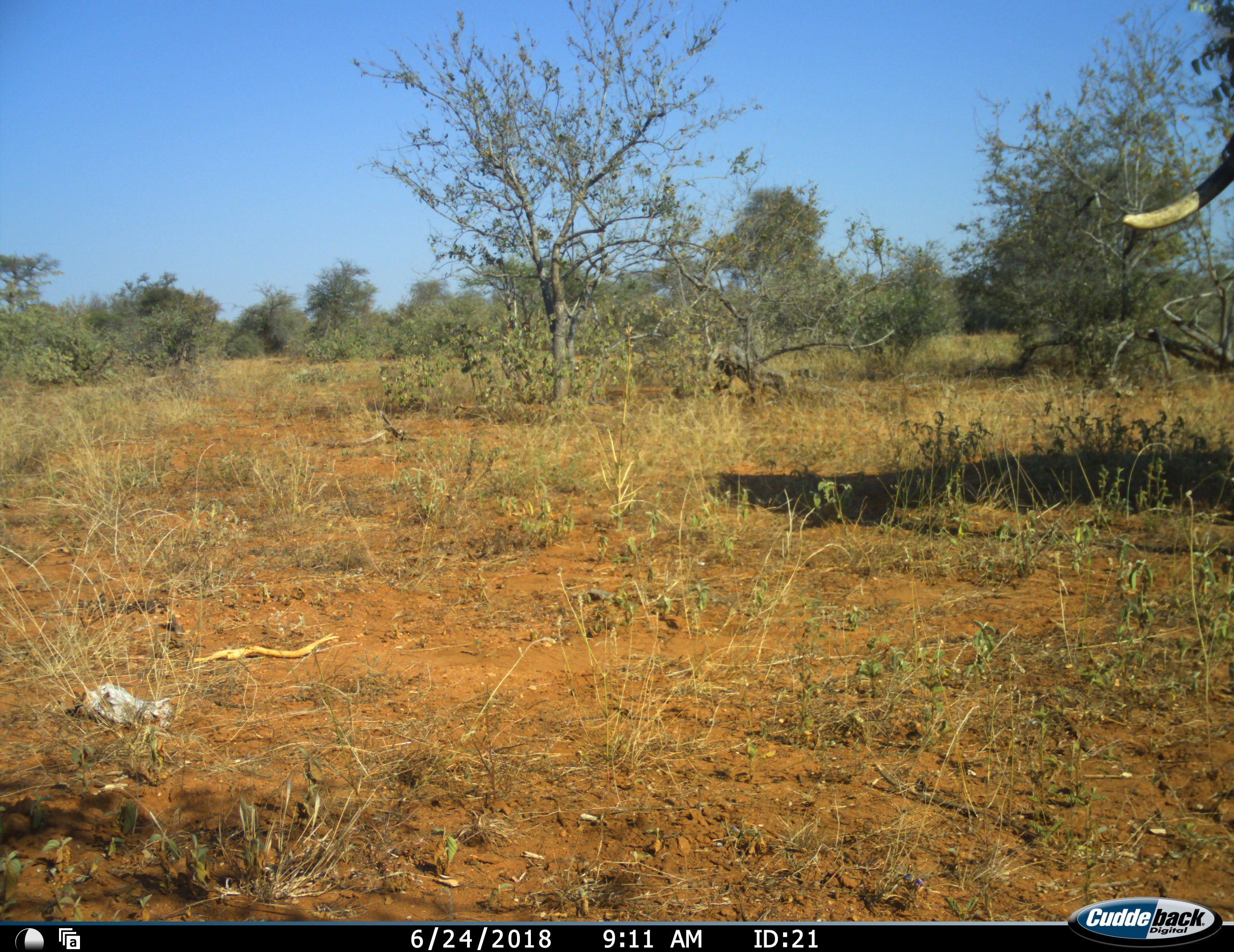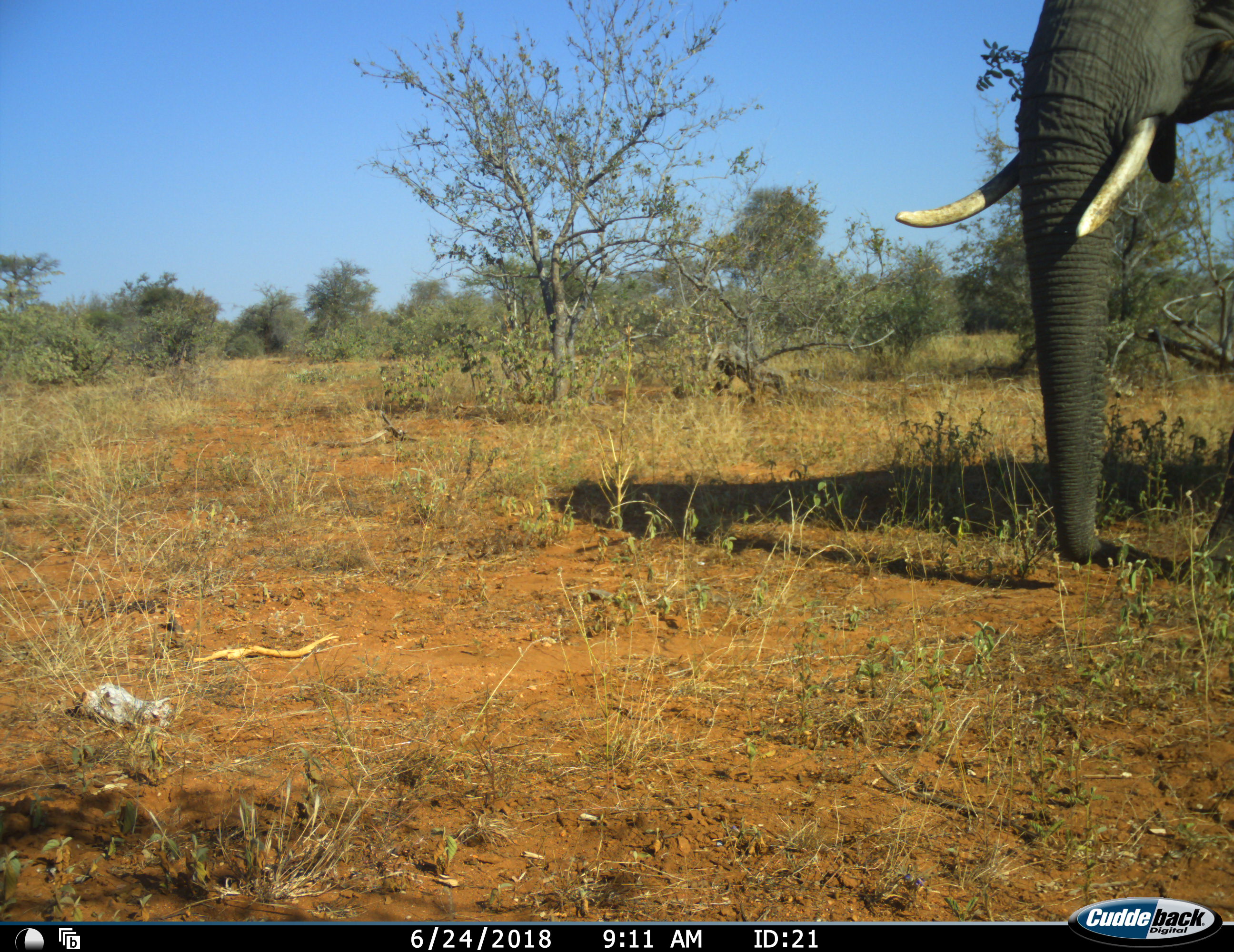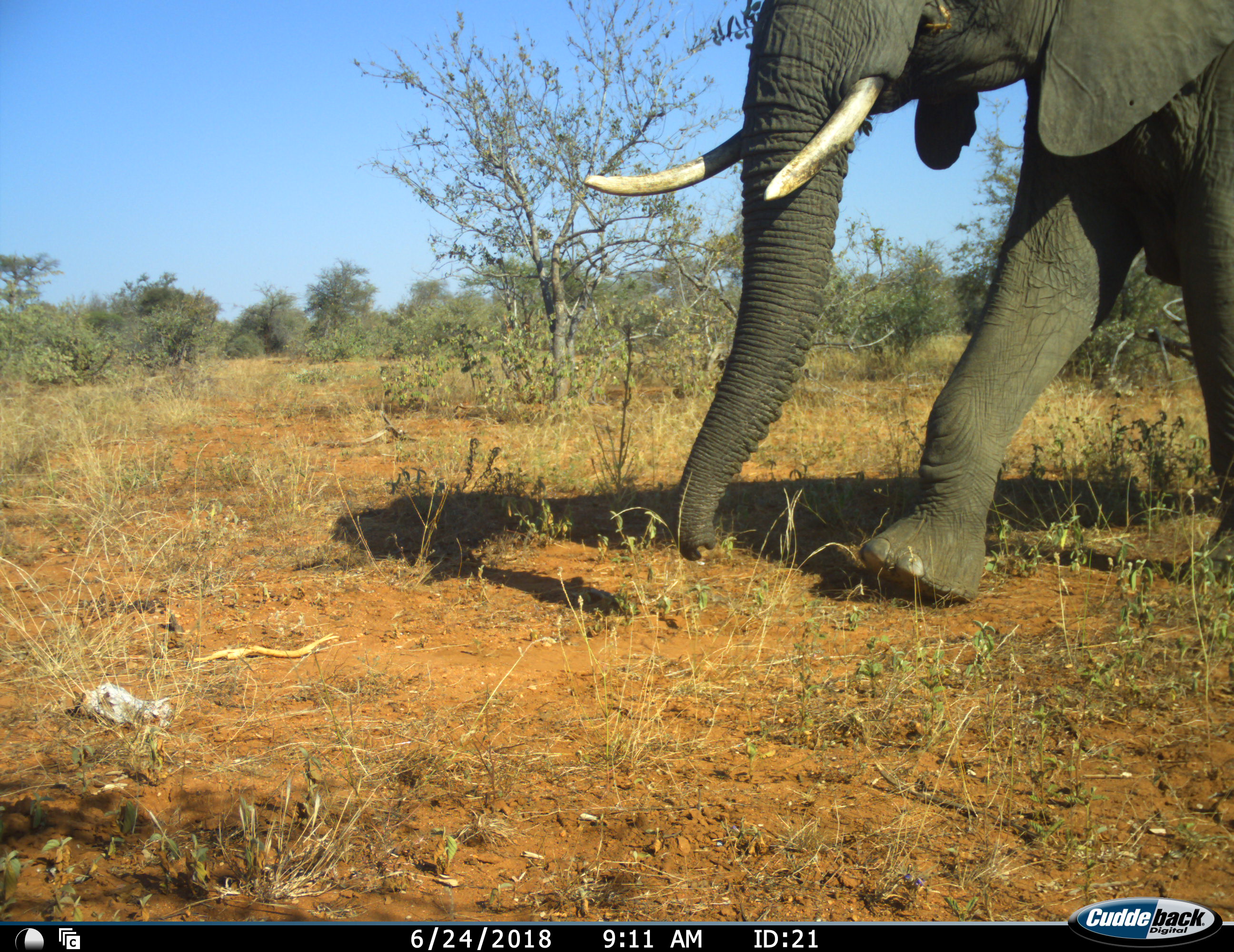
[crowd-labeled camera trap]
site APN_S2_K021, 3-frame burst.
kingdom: Animalia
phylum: Chordata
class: Mammalia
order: Proboscidea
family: Elephantidae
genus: Loxodonta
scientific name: Loxodonta africana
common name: african bush elephant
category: elephant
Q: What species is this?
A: Elephant (african bush elephant) (Loxodonta africana).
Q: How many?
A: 1.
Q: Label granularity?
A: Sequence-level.